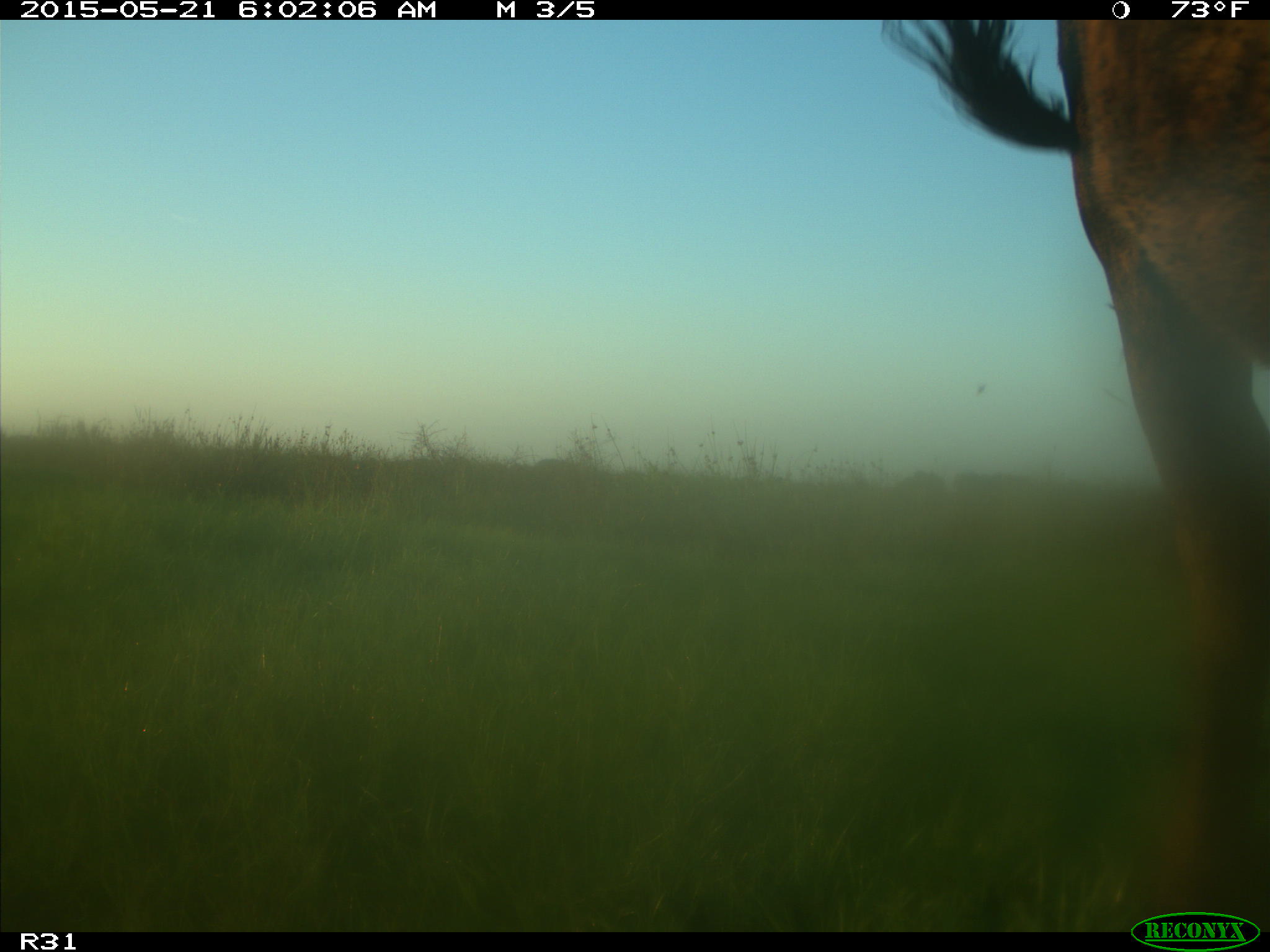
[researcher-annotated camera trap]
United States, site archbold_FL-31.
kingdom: Animalia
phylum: Chordata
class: Mammalia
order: Artiodactyla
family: Bovidae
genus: Bos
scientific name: Bos taurus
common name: domestic cow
Bos taurus (domestic cow).